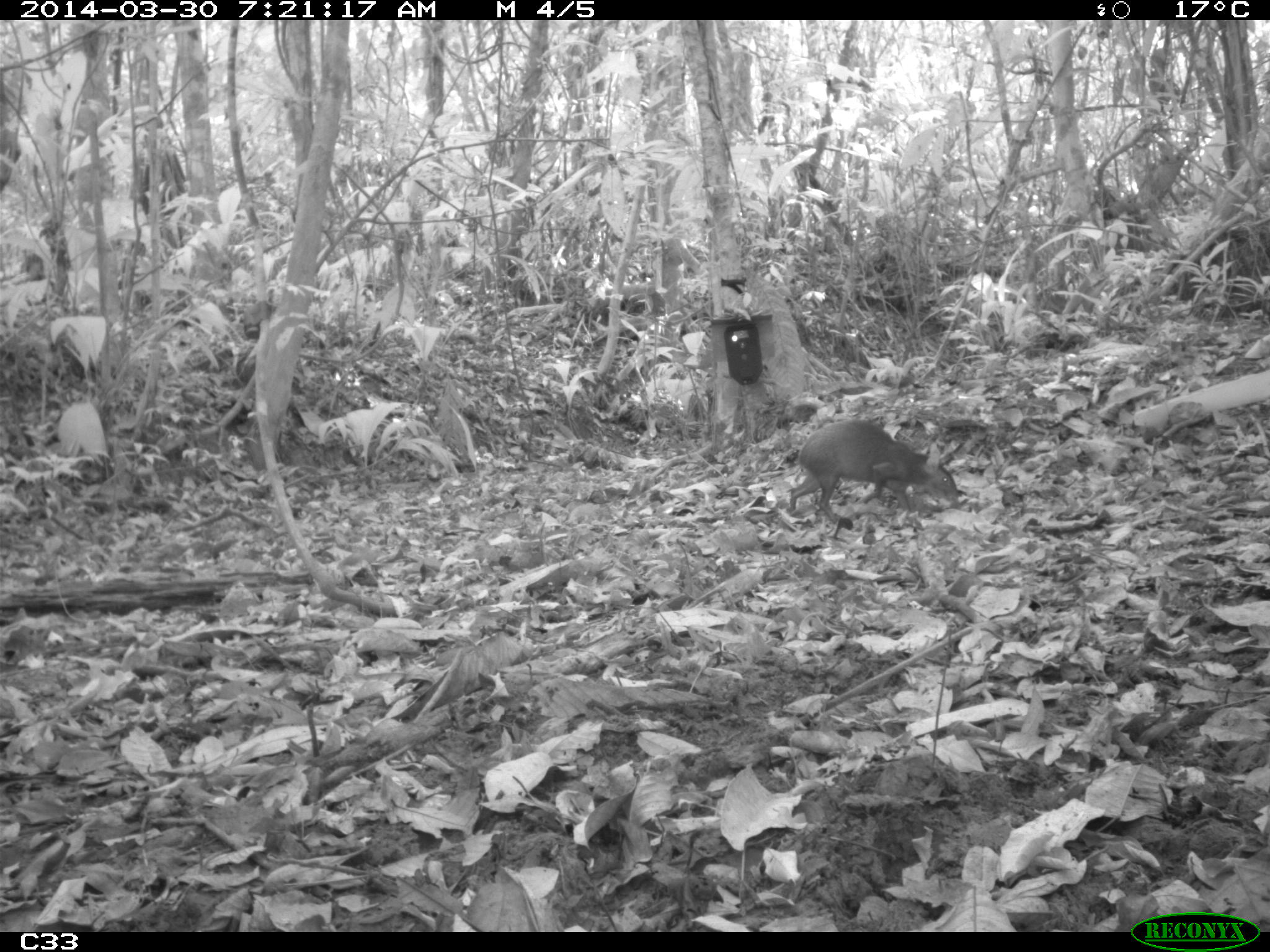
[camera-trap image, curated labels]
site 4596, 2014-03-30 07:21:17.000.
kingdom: Animalia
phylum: Chordata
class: Mammalia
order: Rodentia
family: Dasyproctidae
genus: Dasyprocta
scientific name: Dasyprocta leporina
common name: red-rumped agouti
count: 1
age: adult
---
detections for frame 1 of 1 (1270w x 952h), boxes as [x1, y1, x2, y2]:
dasyprocta leporina: [787, 416, 960, 523]